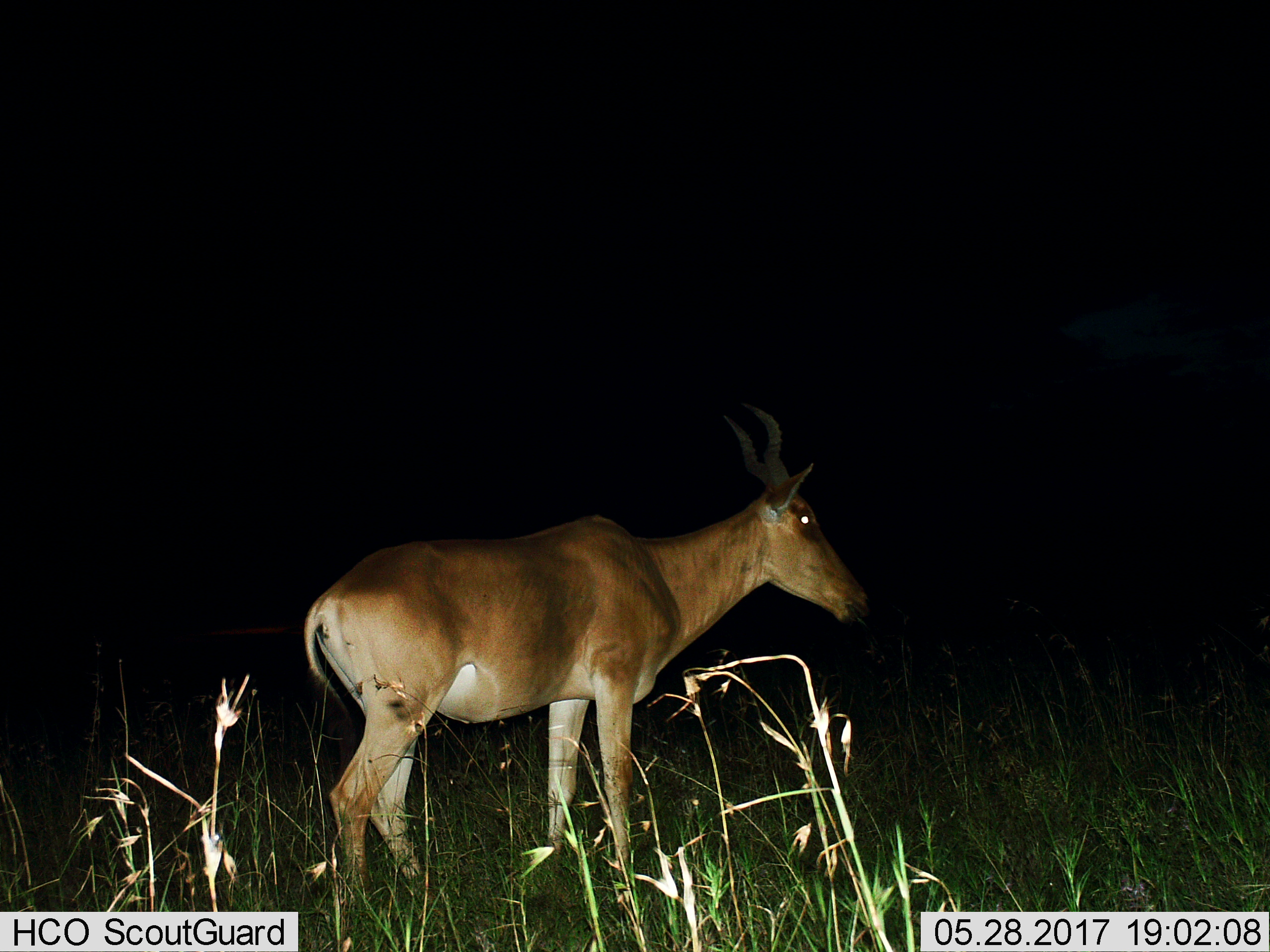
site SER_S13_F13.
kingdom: Animalia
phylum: Chordata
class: Mammalia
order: Artiodactyla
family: Bovidae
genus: Alcelaphus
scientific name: Alcelaphus buselaphus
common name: hartebeest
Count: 1.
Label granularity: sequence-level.